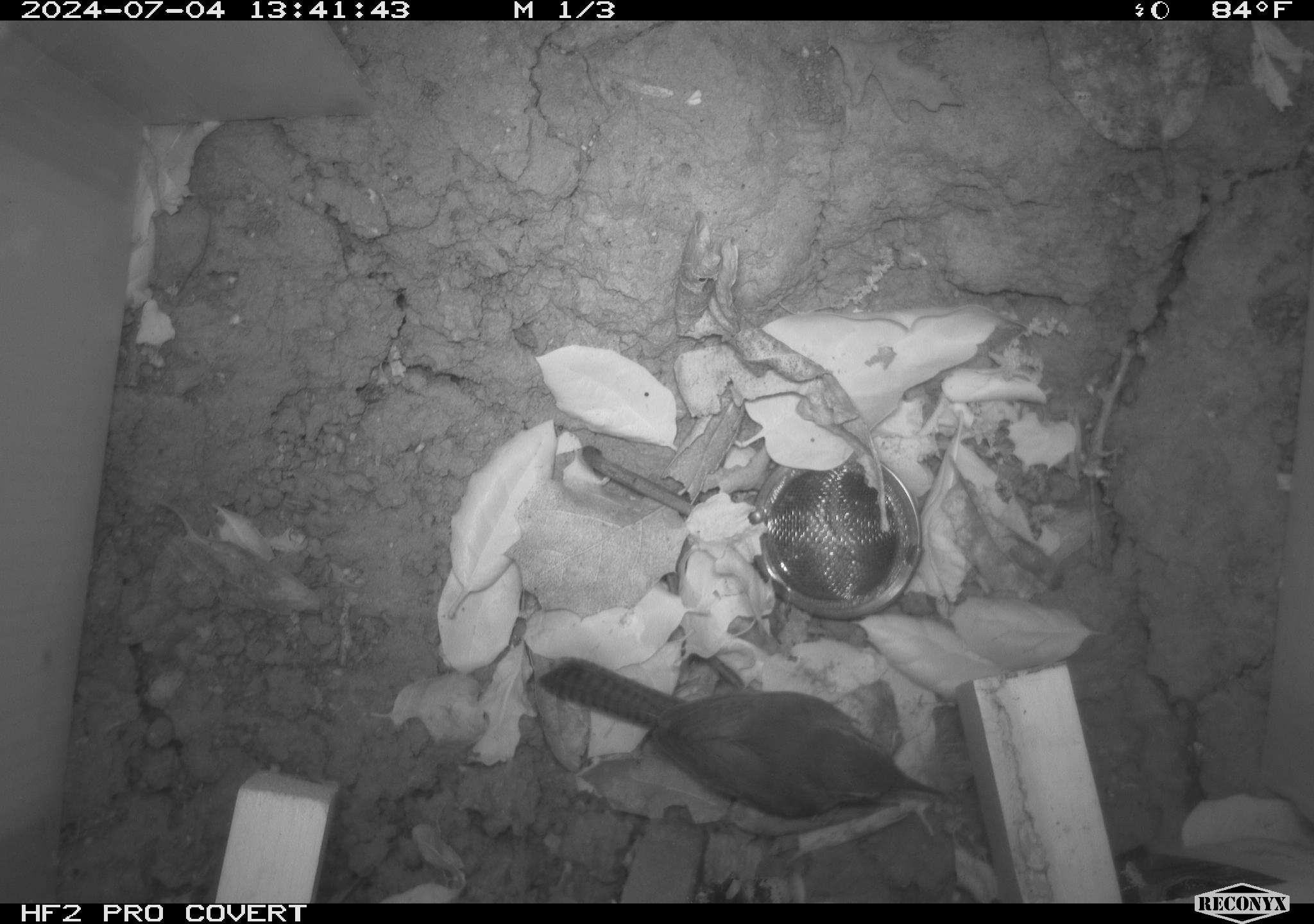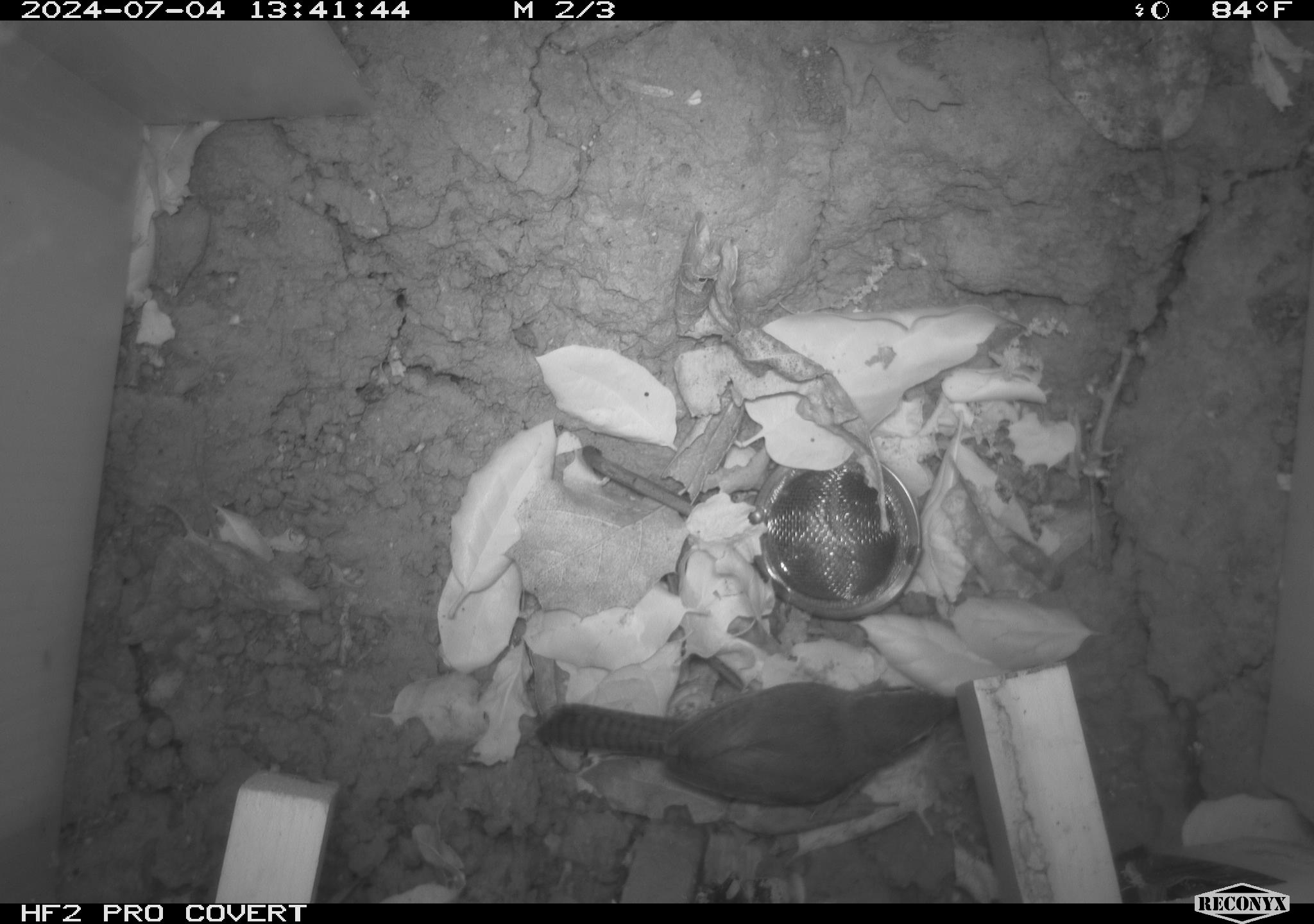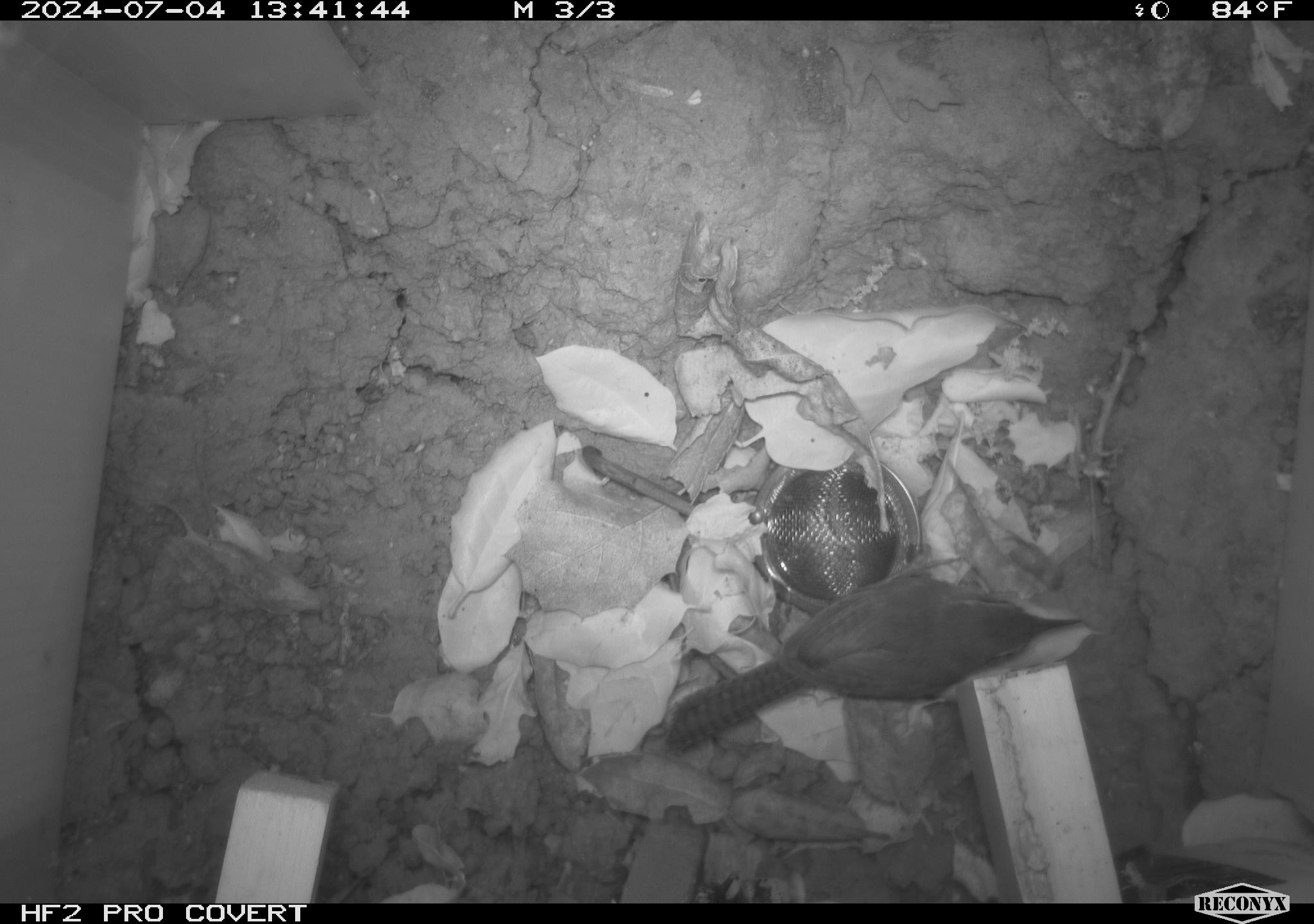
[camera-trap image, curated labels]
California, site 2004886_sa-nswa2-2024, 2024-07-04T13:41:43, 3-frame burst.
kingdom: Animalia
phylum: Chordata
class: Aves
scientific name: Aves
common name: bird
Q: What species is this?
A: Bird (Aves).